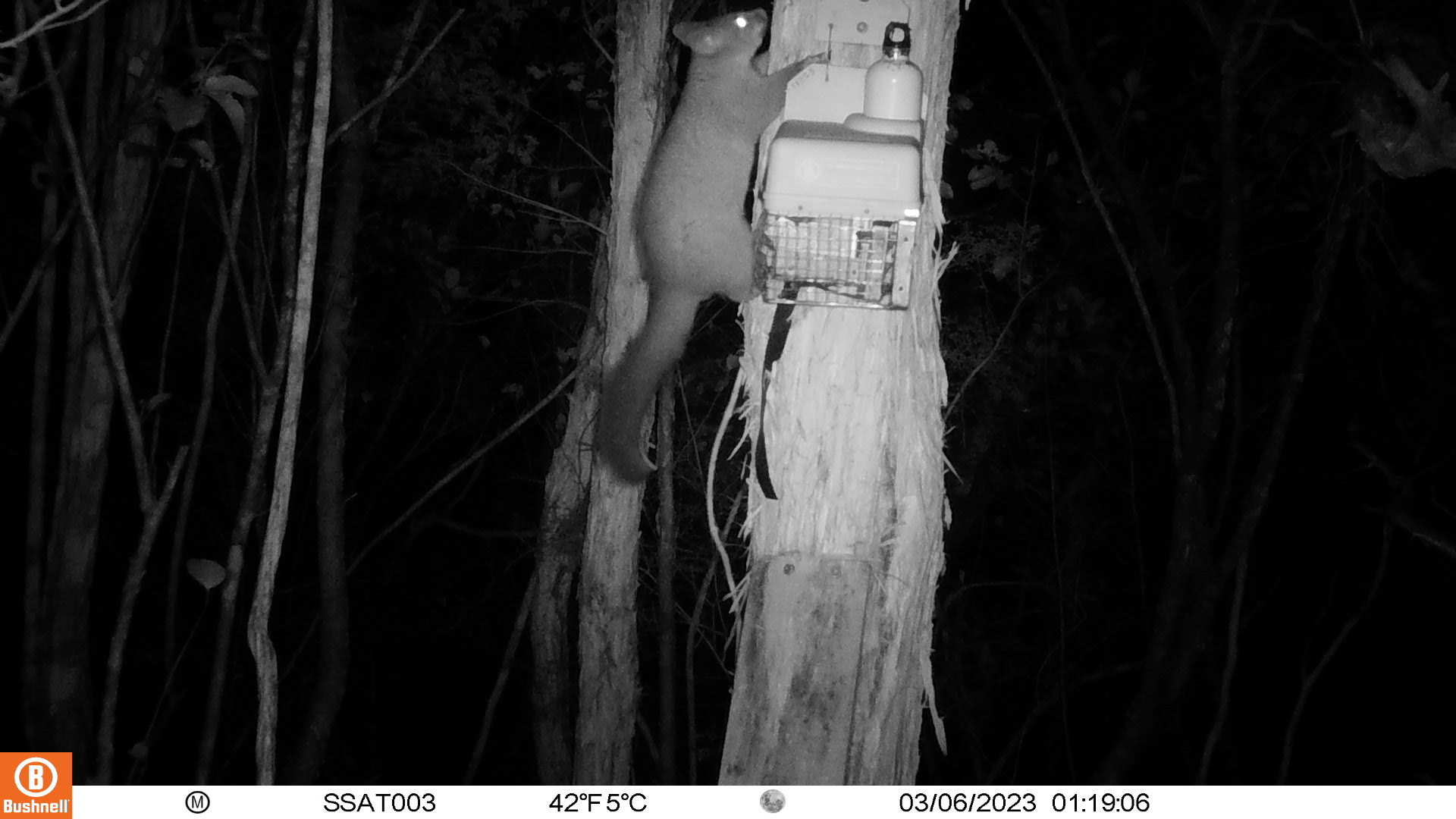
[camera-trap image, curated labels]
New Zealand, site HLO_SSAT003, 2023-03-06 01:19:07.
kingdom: Animalia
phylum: Chordata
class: Mammalia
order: Diprotodontia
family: Phalangeridae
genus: Trichosurus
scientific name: Trichosurus vulpecula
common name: common brushtail possum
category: possum